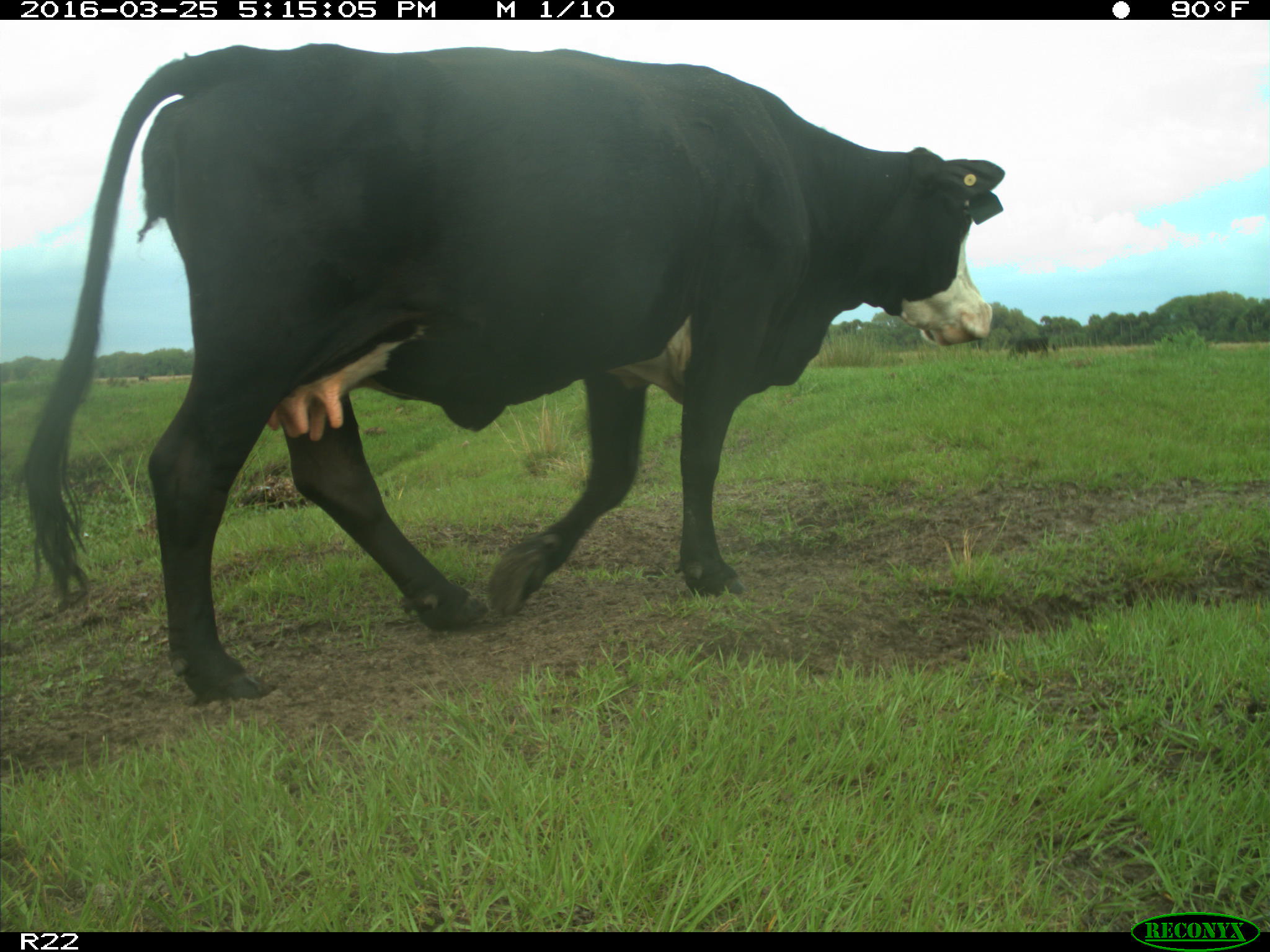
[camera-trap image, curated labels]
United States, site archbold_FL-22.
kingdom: Animalia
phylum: Chordata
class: Mammalia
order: Artiodactyla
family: Bovidae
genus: Bos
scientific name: Bos taurus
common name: domestic cow